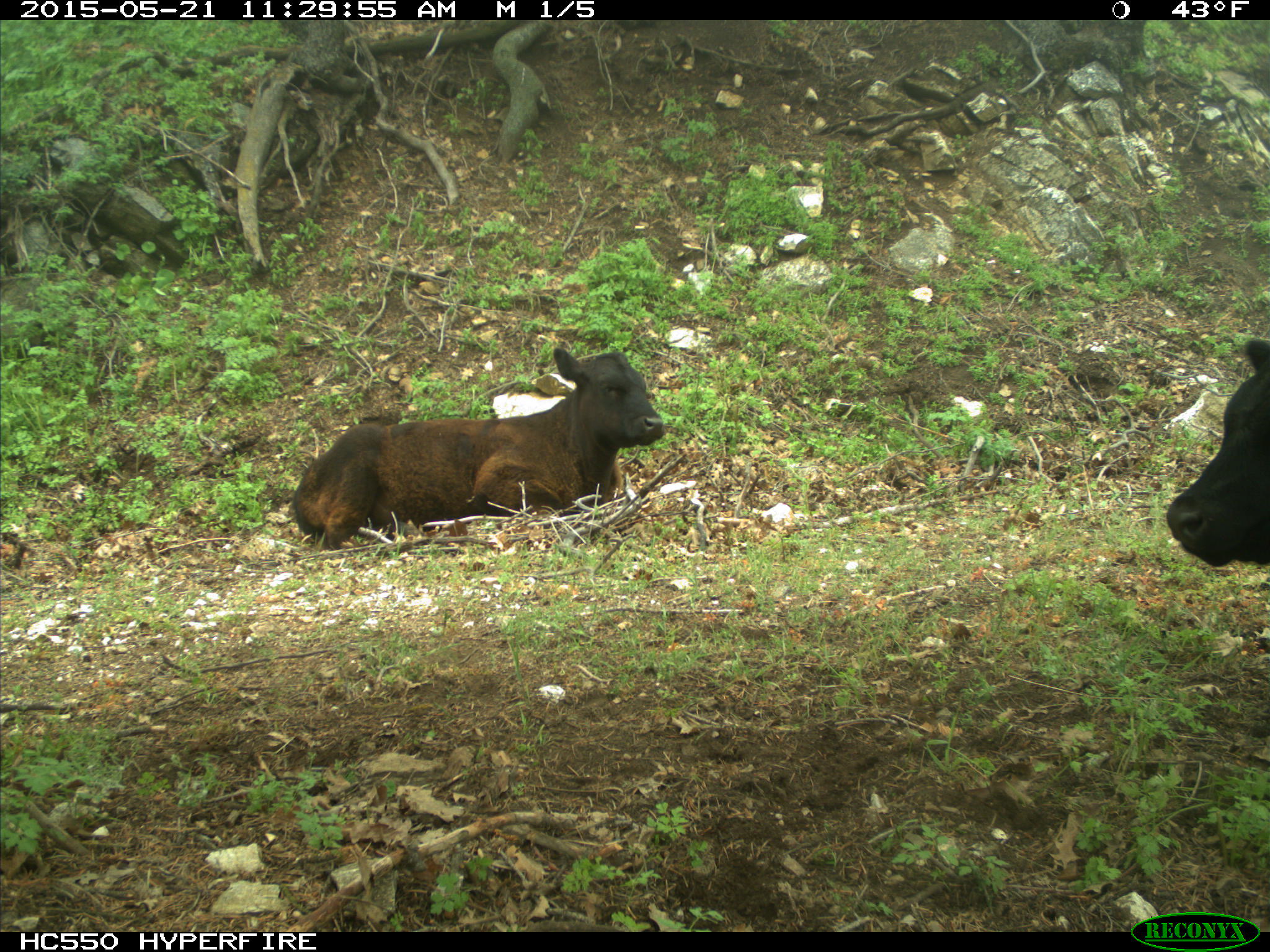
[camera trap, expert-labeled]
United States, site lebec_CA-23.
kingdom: Animalia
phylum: Chordata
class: Mammalia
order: Artiodactyla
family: Bovidae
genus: Bos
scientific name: Bos taurus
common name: domestic cow